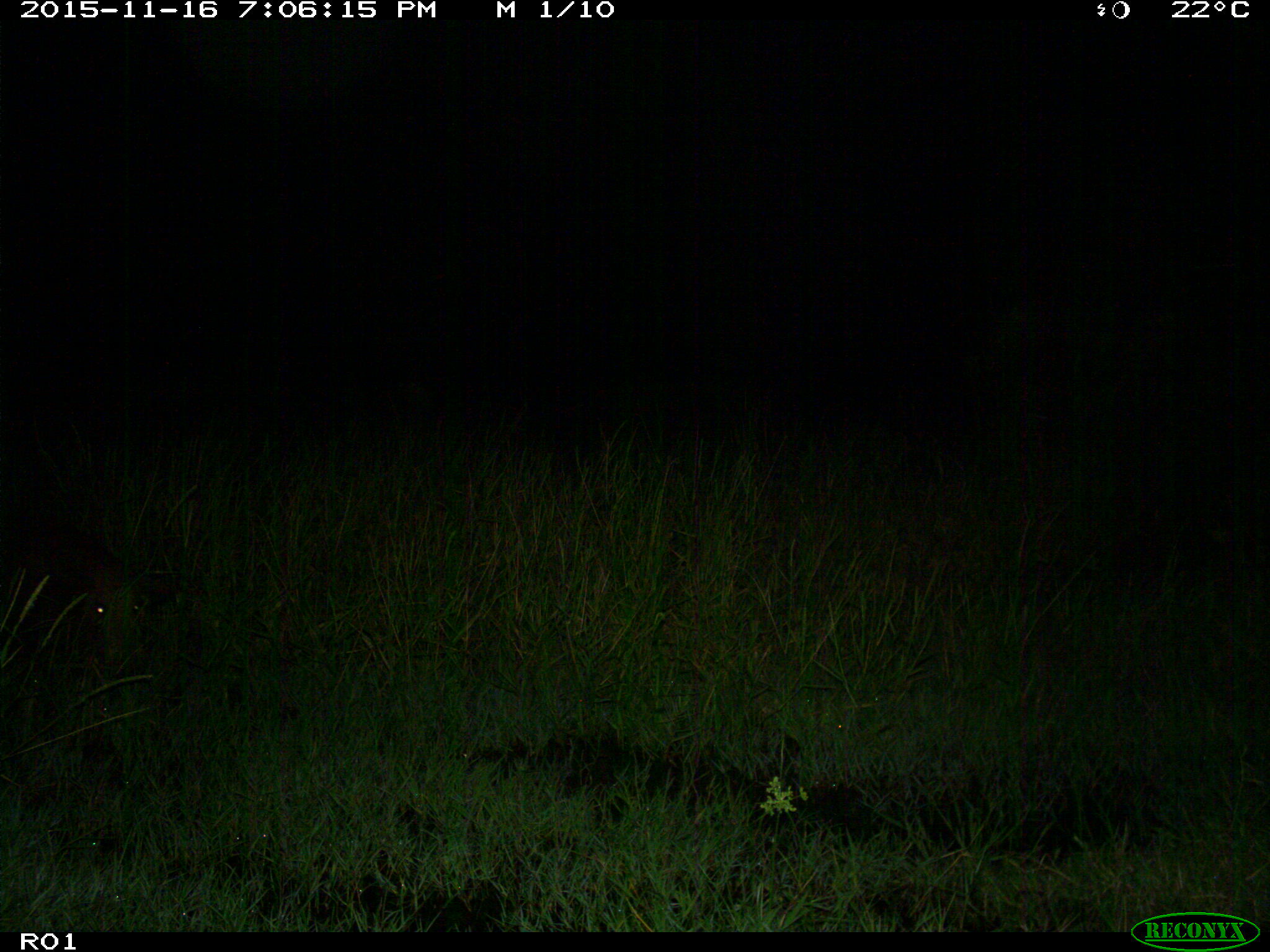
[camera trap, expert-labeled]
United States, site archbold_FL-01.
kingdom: Animalia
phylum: Chordata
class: Mammalia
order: Artiodactyla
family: Suidae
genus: Sus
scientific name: Sus scrofa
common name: wild boar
Sus scrofa (wild boar).